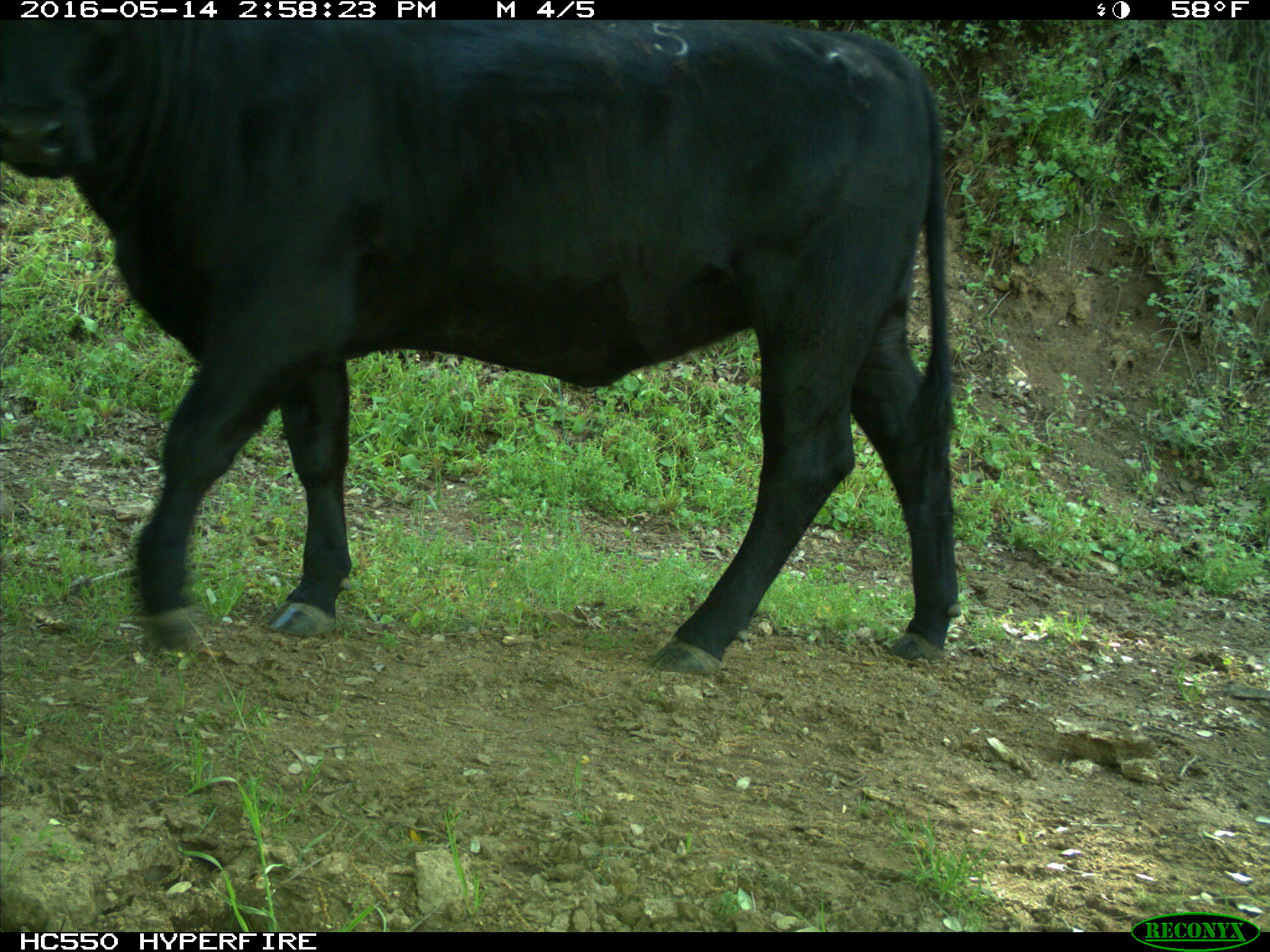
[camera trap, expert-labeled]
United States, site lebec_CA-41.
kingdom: Animalia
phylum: Chordata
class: Mammalia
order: Artiodactyla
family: Bovidae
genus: Bos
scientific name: Bos taurus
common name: domestic cow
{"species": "Bos taurus (domestic cow)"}